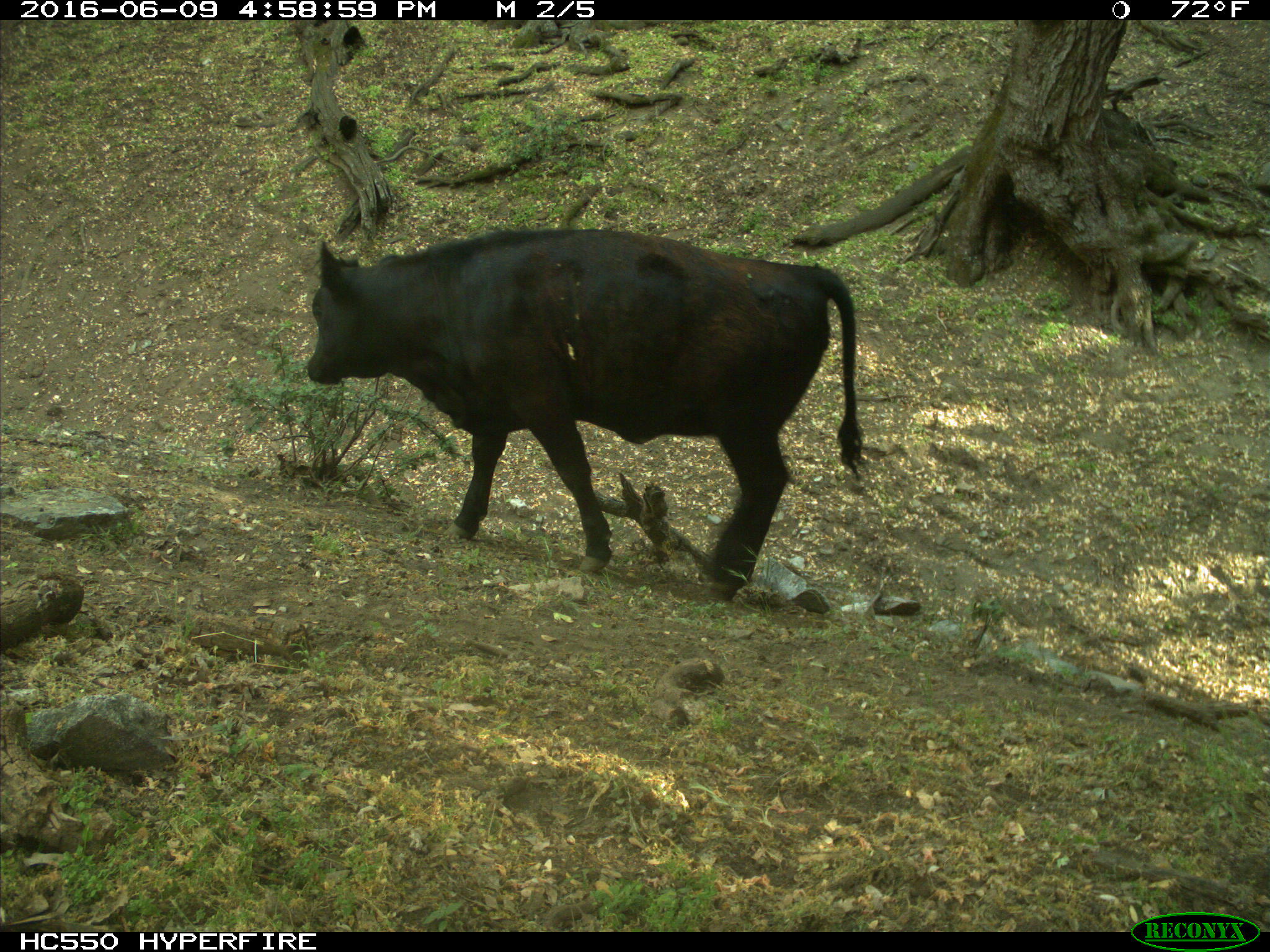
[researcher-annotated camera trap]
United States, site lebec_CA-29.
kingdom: Animalia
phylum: Chordata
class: Mammalia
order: Artiodactyla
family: Bovidae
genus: Bos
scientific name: Bos taurus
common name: domestic cow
Bos taurus (domestic cow).